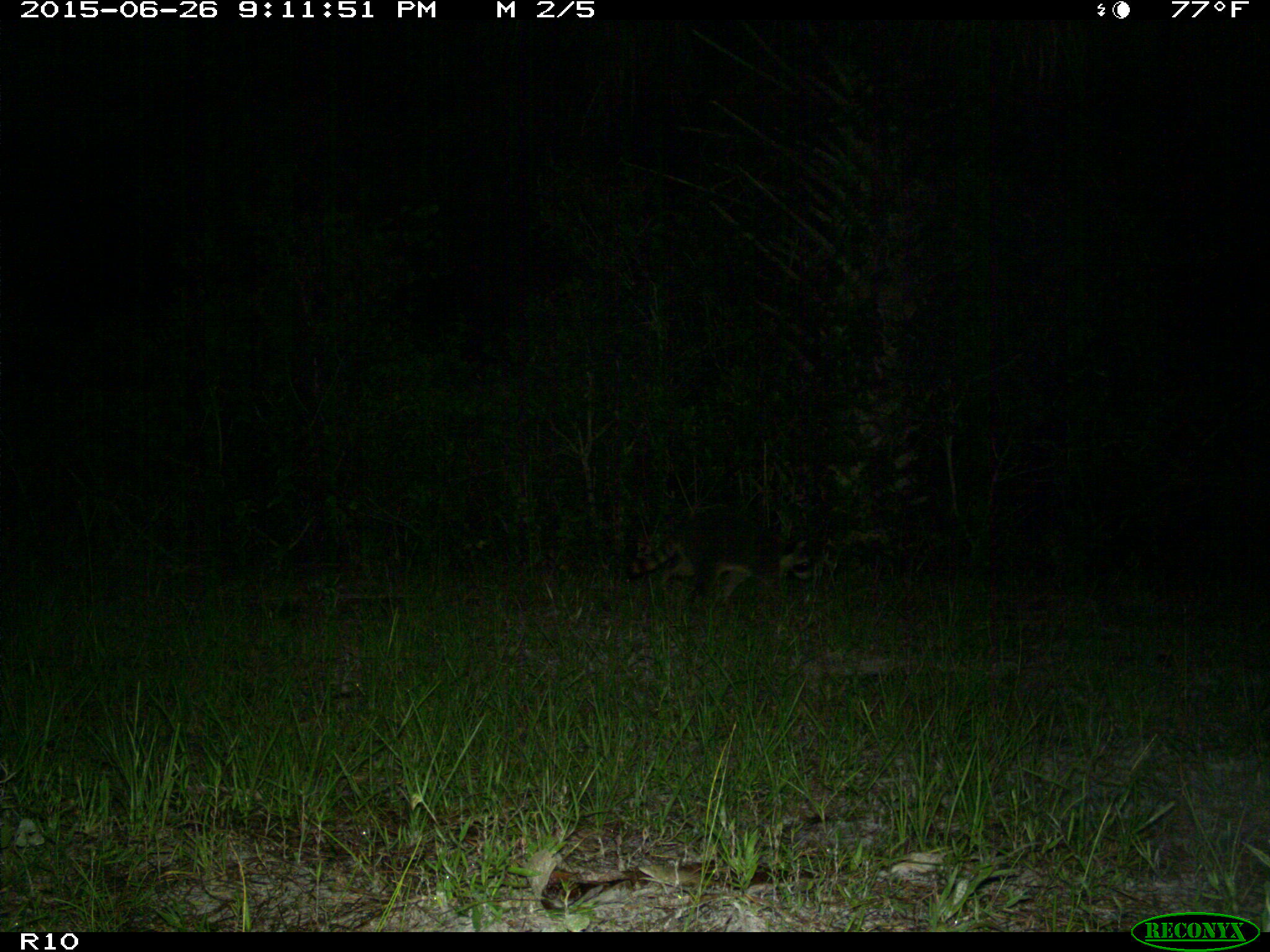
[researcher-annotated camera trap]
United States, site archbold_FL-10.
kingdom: Animalia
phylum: Chordata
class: Mammalia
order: Carnivora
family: Procyonidae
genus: Procyon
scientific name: Procyon lotor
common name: common raccoon